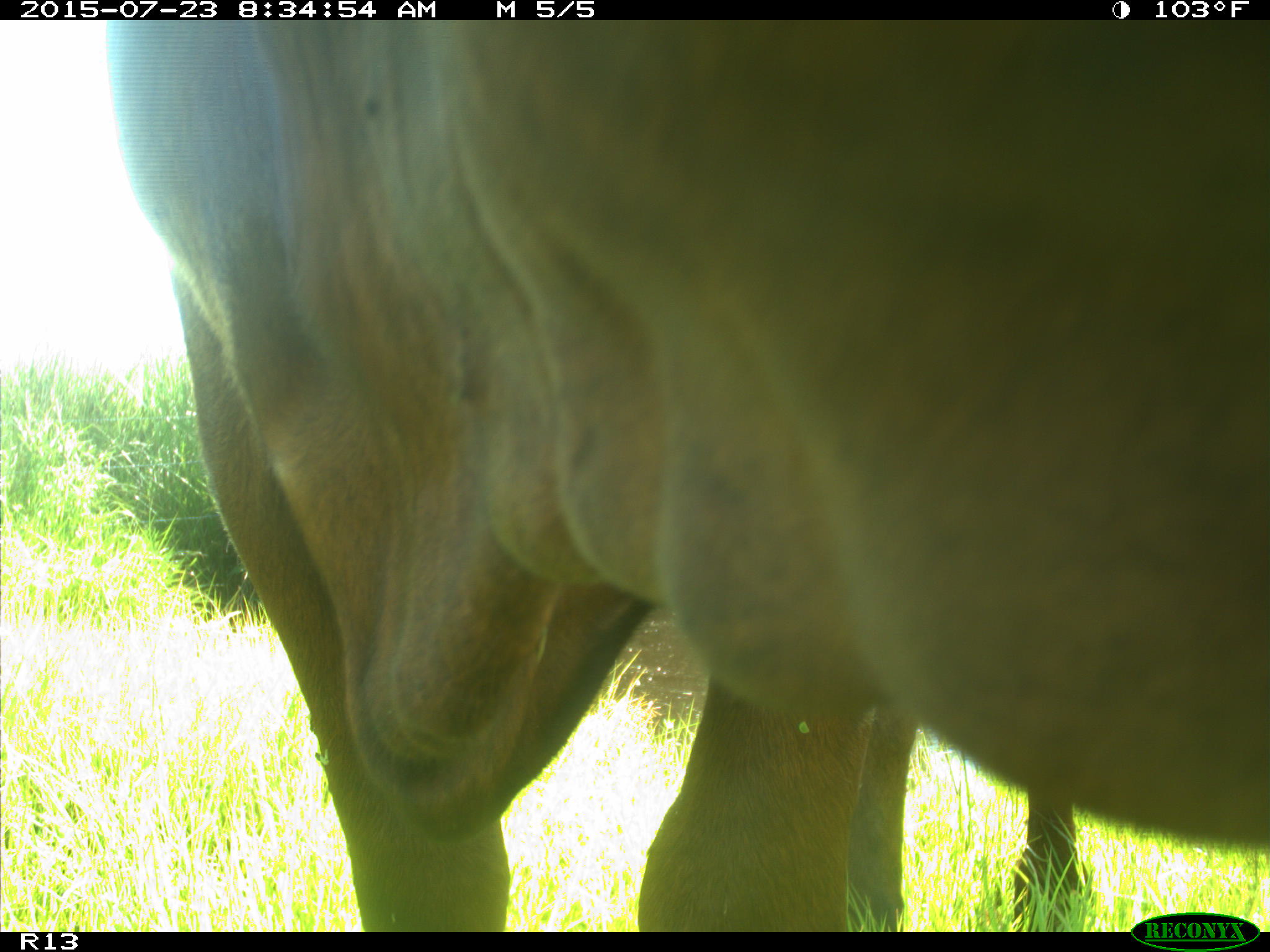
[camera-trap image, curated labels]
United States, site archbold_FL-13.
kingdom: Animalia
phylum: Chordata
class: Mammalia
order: Artiodactyla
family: Bovidae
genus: Bos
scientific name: Bos taurus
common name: domestic cow